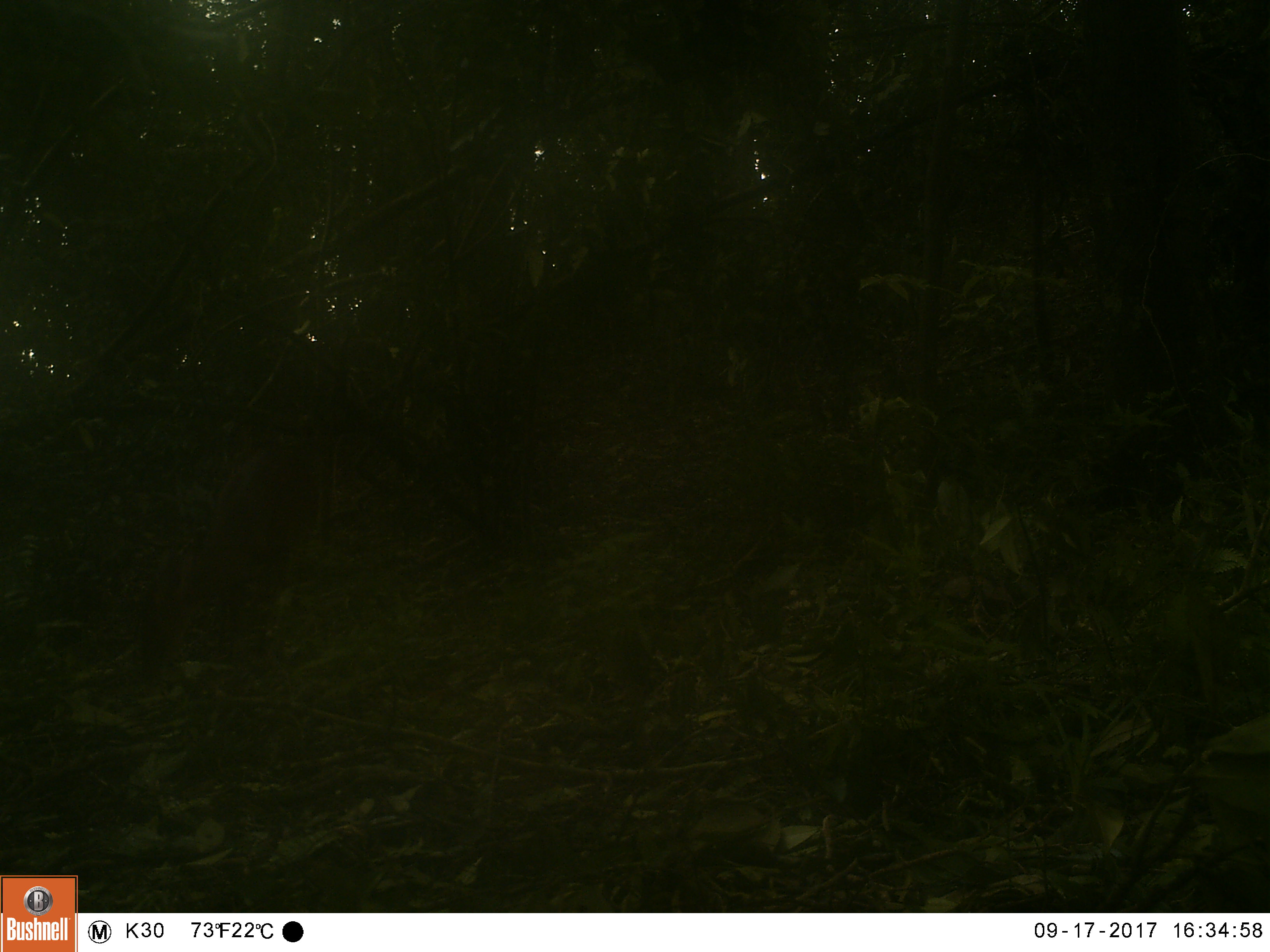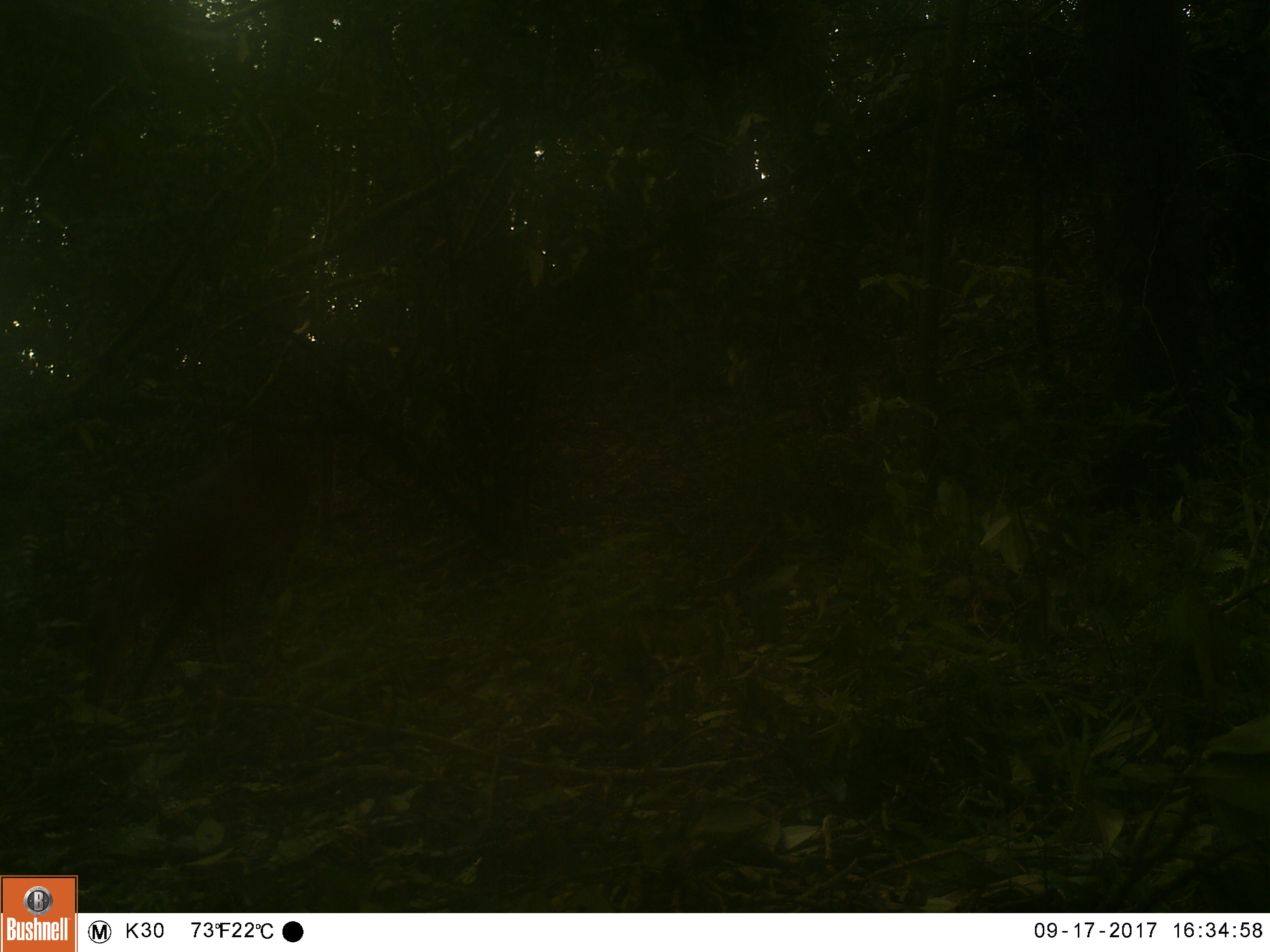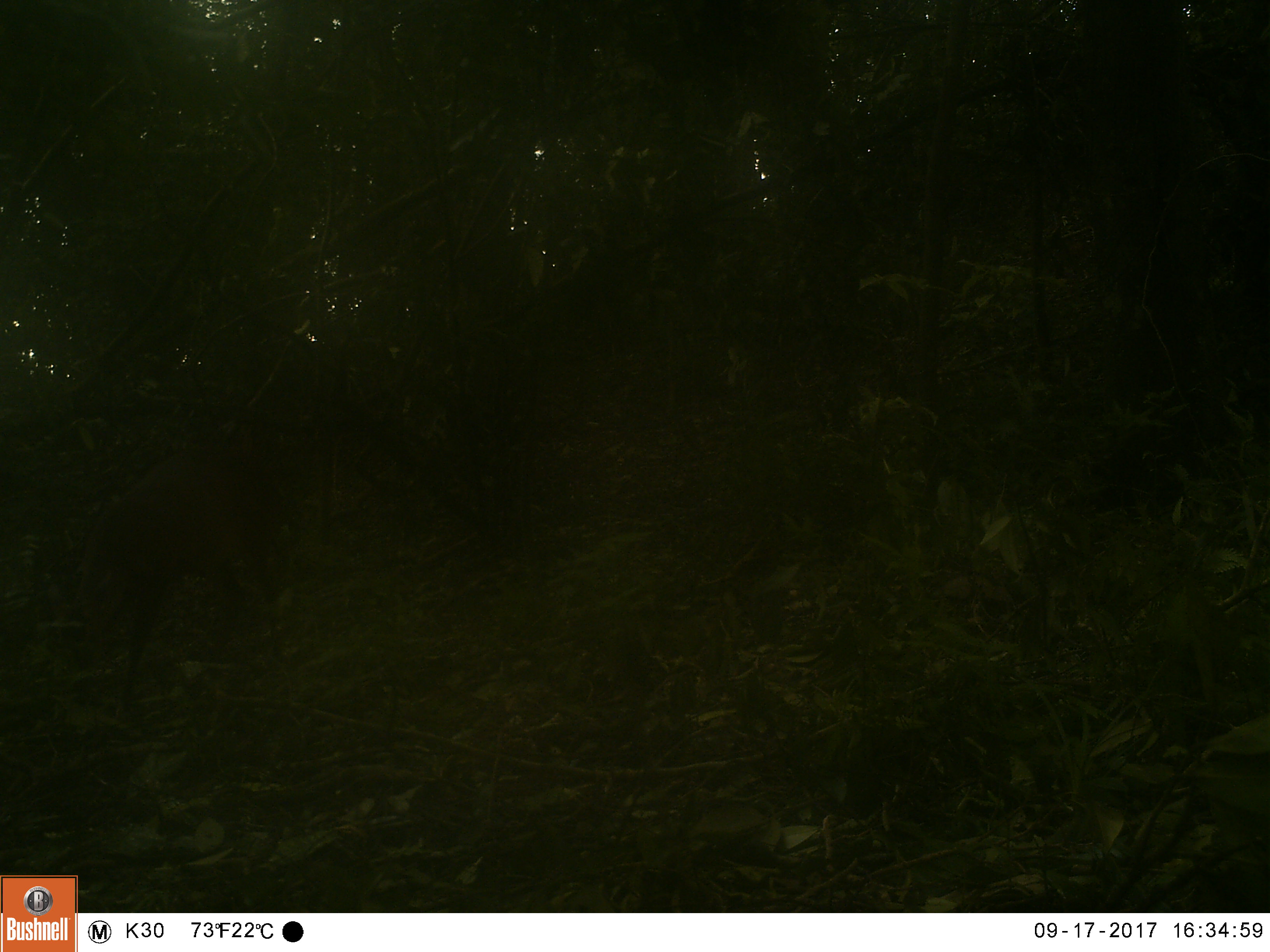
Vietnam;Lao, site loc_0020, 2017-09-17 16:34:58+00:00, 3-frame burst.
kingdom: Animalia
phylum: Chordata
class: Mammalia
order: Artiodactyla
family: Cervidae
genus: Muntiacus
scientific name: Muntiacus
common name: muntjacs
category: unidentified muntjac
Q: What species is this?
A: Unidentified muntjac (muntjacs) (Muntiacus).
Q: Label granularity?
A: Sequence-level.